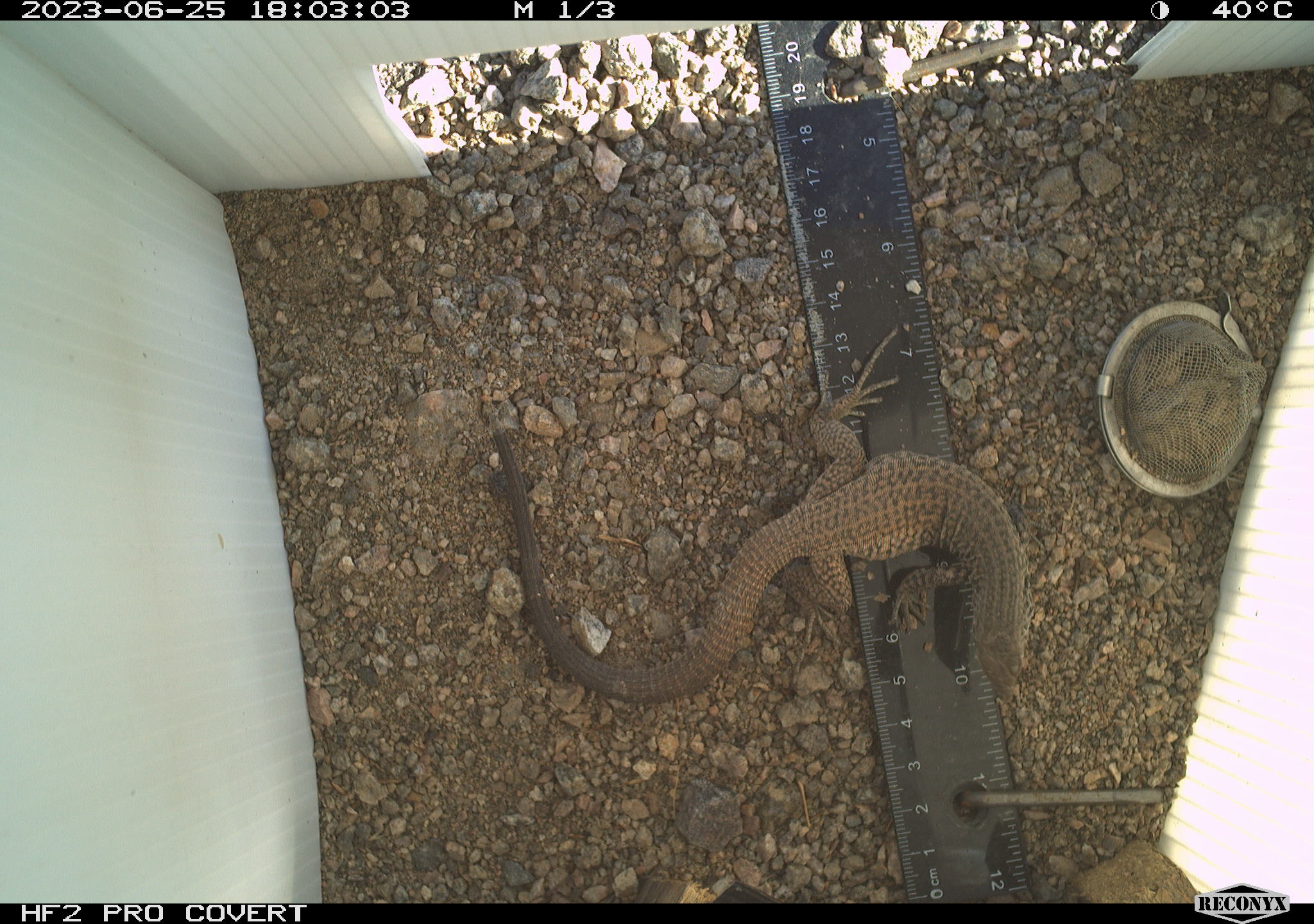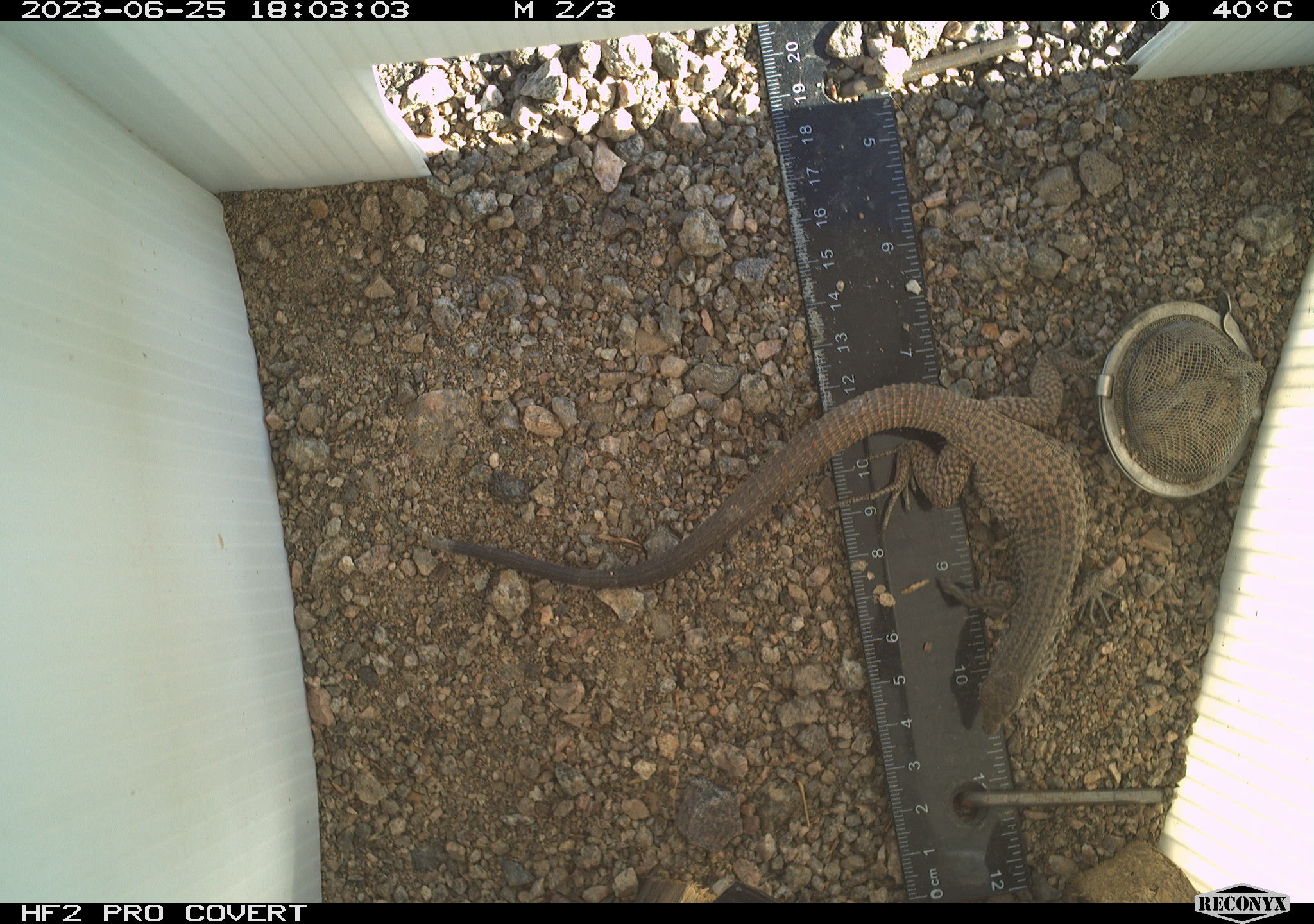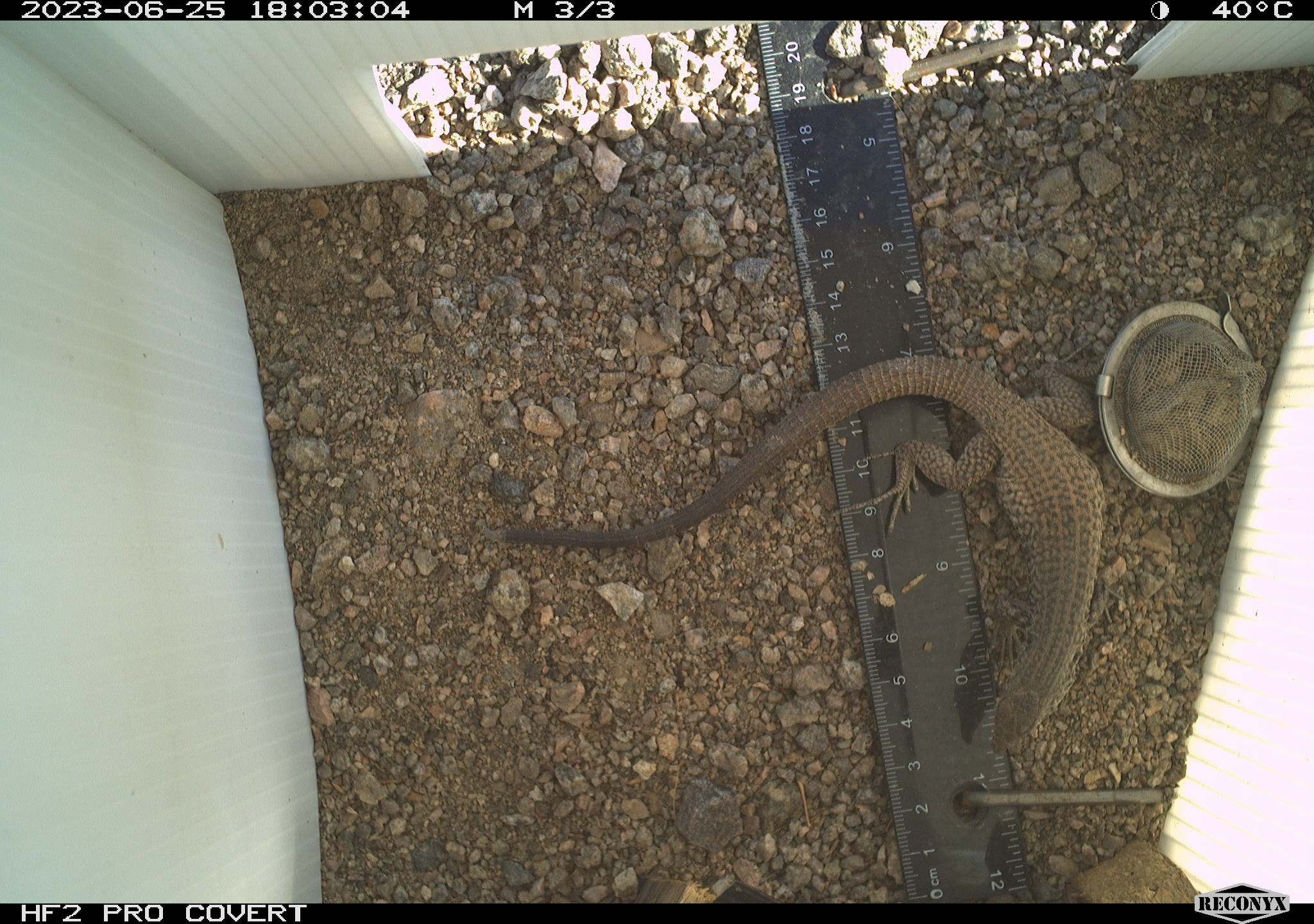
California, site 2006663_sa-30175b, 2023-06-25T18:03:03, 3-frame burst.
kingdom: Animalia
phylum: Chordata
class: Reptilia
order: Squamata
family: Teiidae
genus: Aspidoscelis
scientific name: Aspidoscelis tigris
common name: western whiptail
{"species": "western whiptail (Aspidoscelis tigris)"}